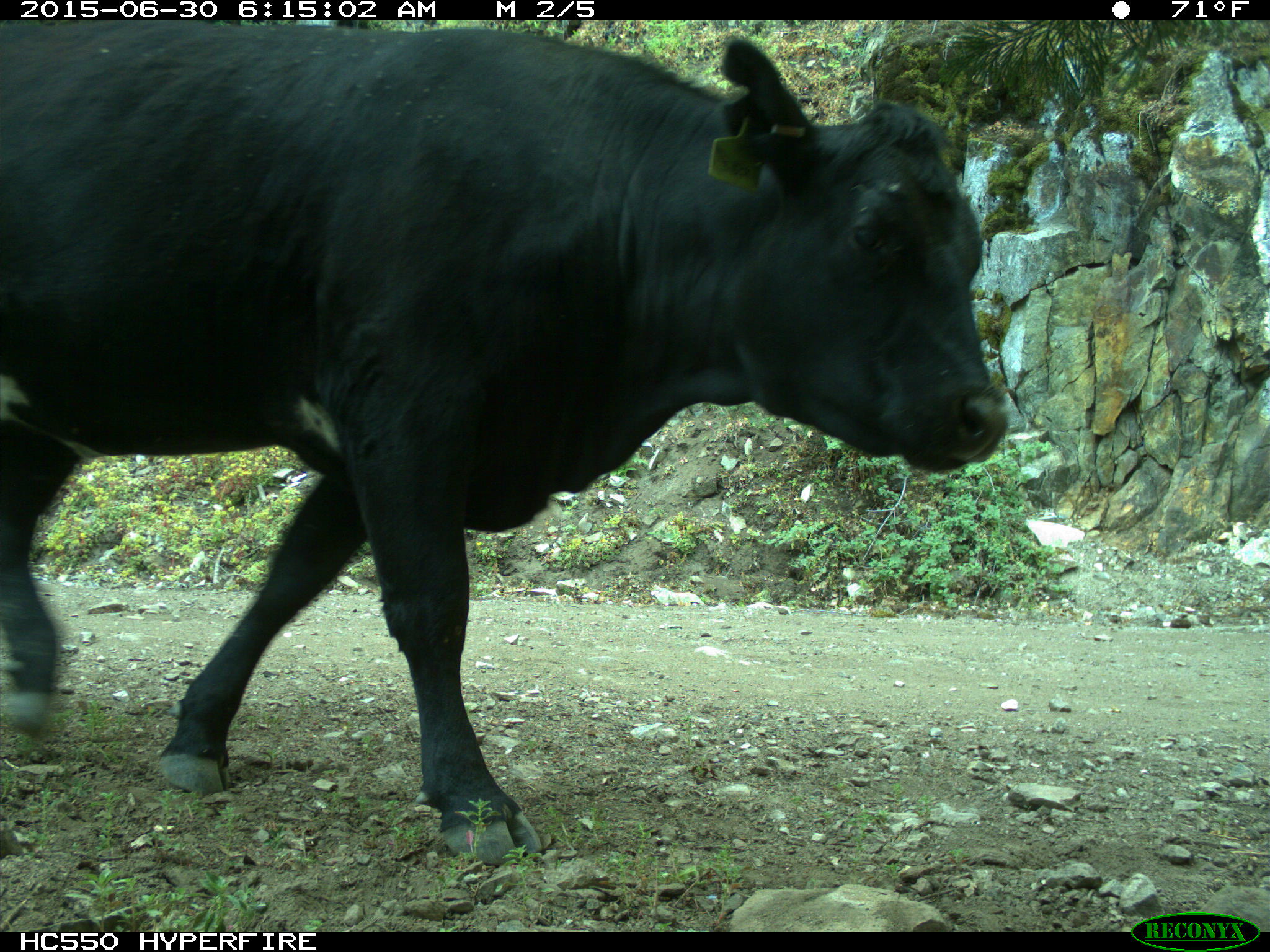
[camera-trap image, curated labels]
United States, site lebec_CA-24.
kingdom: Animalia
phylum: Chordata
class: Mammalia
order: Artiodactyla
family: Bovidae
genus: Bos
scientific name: Bos taurus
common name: domestic cow